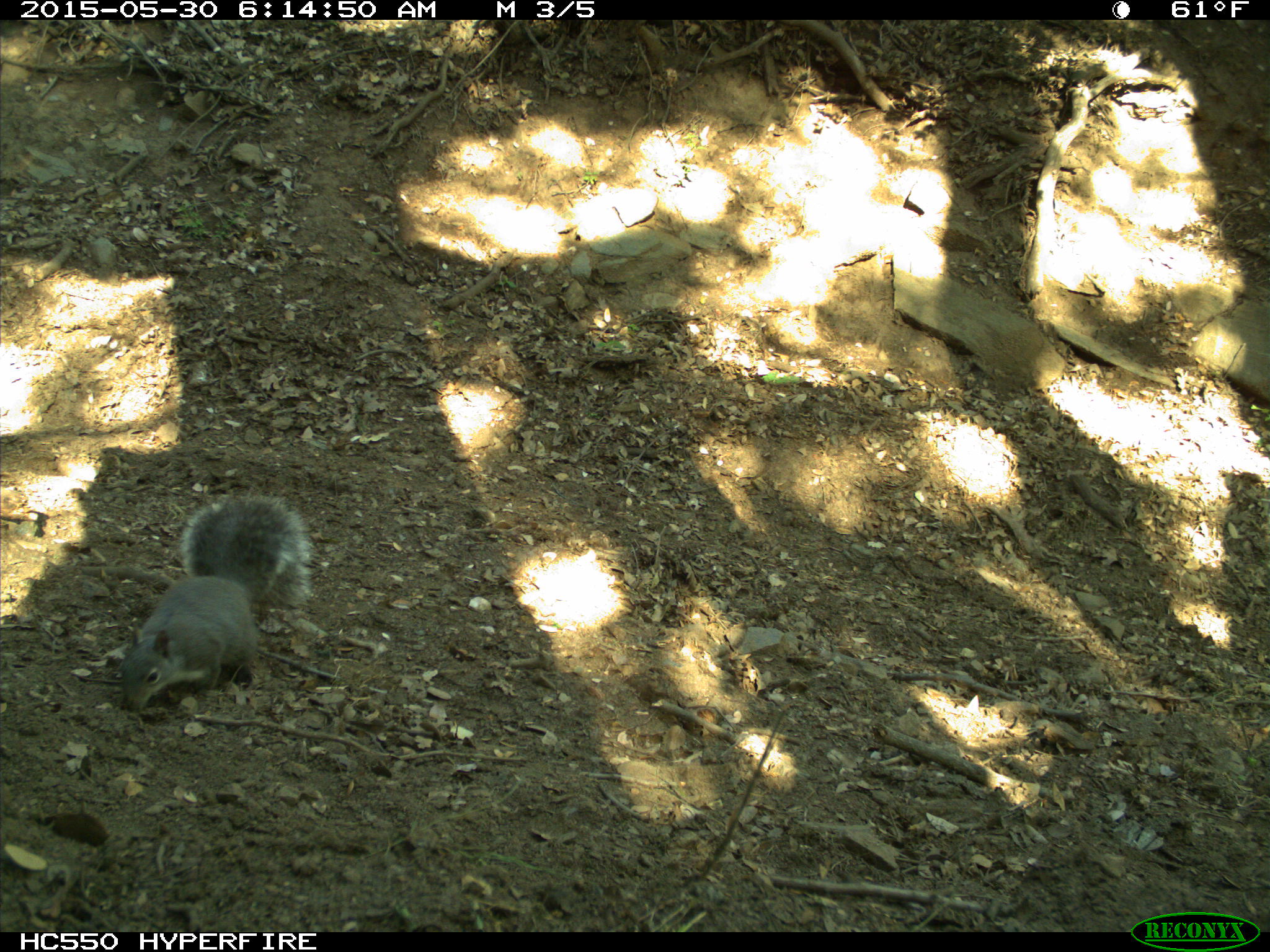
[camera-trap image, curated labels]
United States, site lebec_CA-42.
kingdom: Animalia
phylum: Chordata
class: Mammalia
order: Rodentia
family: Sciuridae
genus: Sciurus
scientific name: Sciurus carolinensis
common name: eastern gray squirrel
Sciurus carolinensis (eastern gray squirrel).